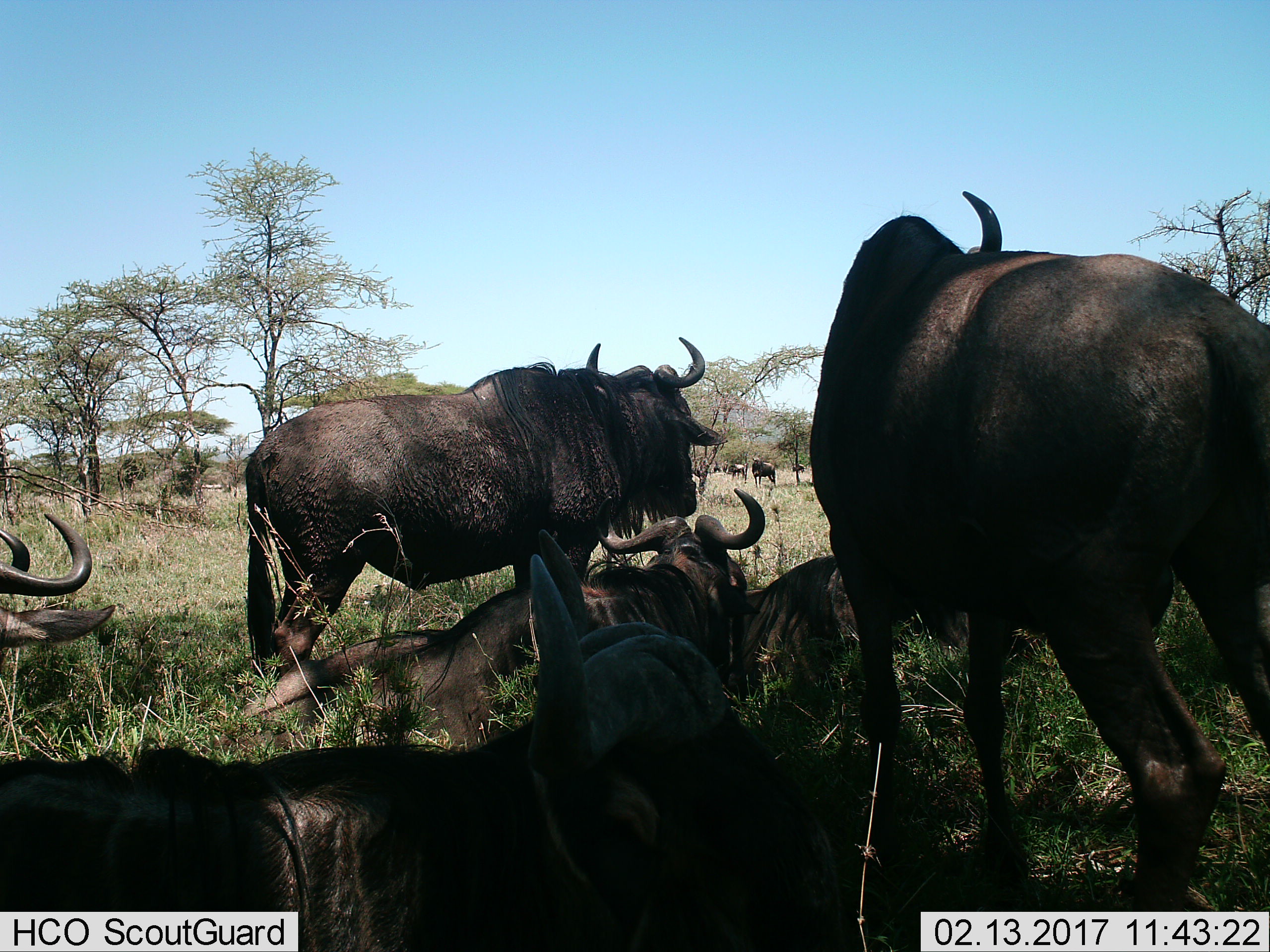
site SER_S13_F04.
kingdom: Animalia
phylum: Chordata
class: Mammalia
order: Artiodactyla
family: Bovidae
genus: Connochaetes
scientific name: Connochaetes taurinus taurinus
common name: blue wildebeest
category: wildebeestblue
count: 8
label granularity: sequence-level